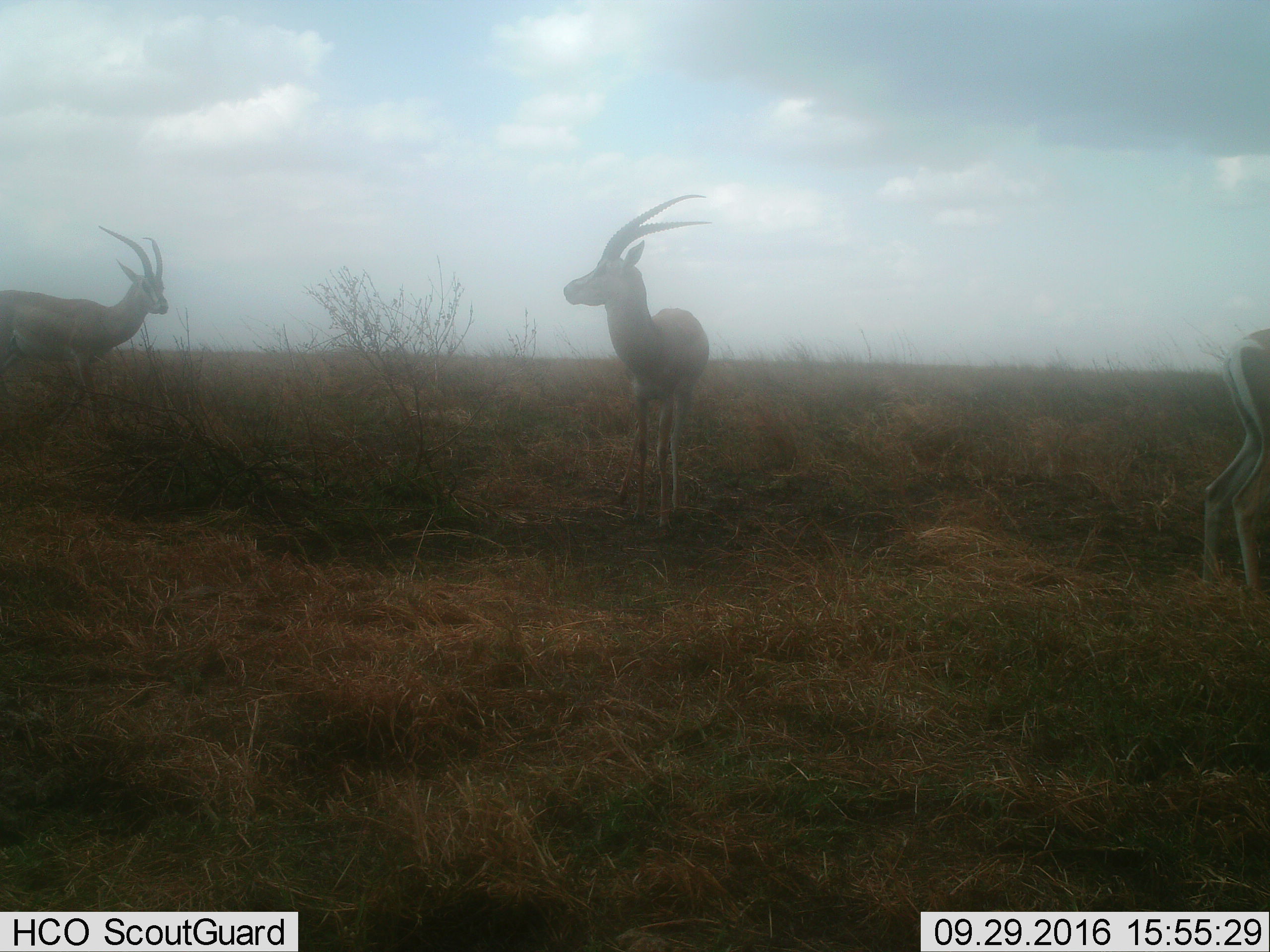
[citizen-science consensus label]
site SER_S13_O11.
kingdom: Animalia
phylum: Chordata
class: Mammalia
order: Artiodactyla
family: Bovidae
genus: Nanger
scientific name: Nanger granti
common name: grant's gazelle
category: gazellegrants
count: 3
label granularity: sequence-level